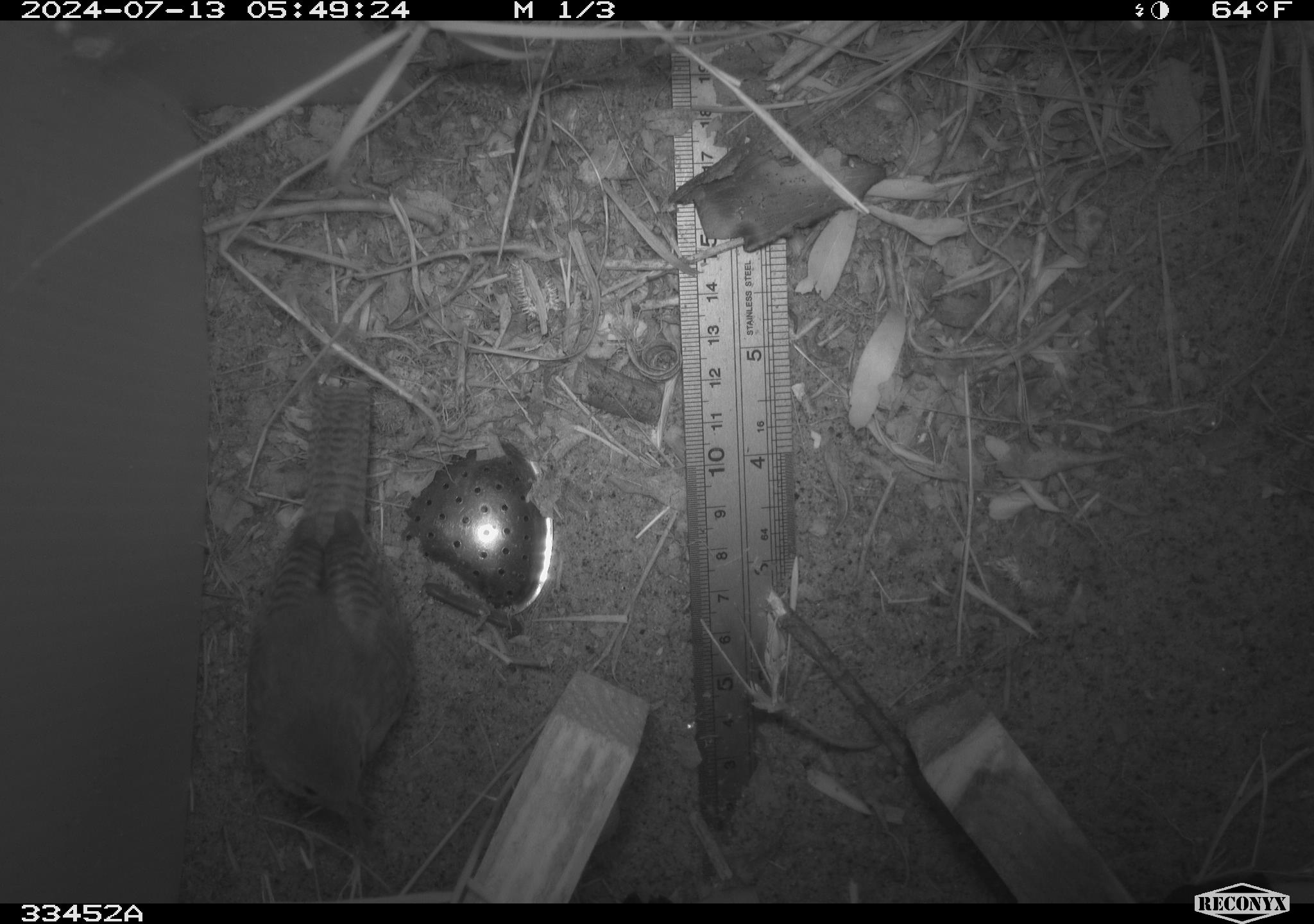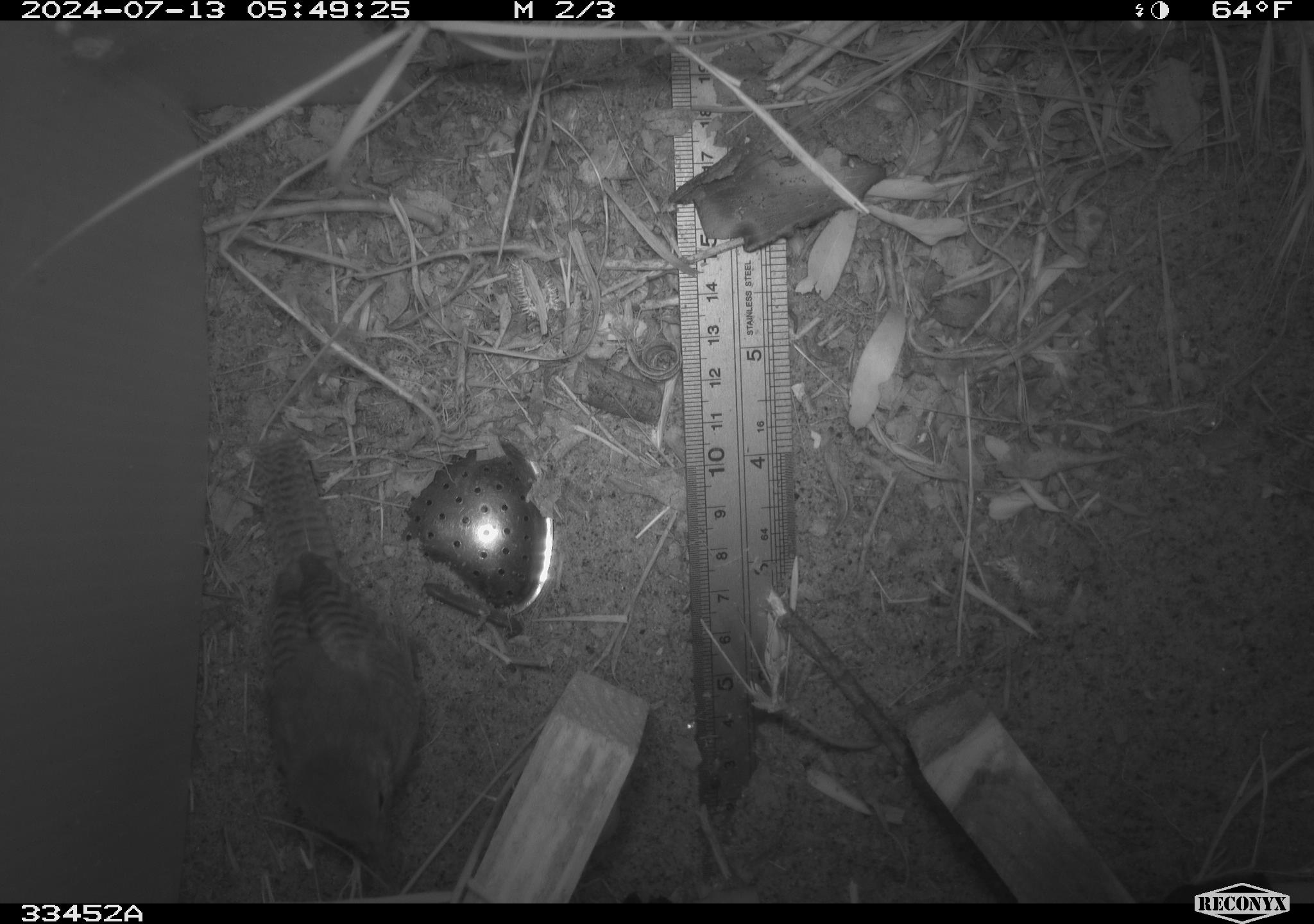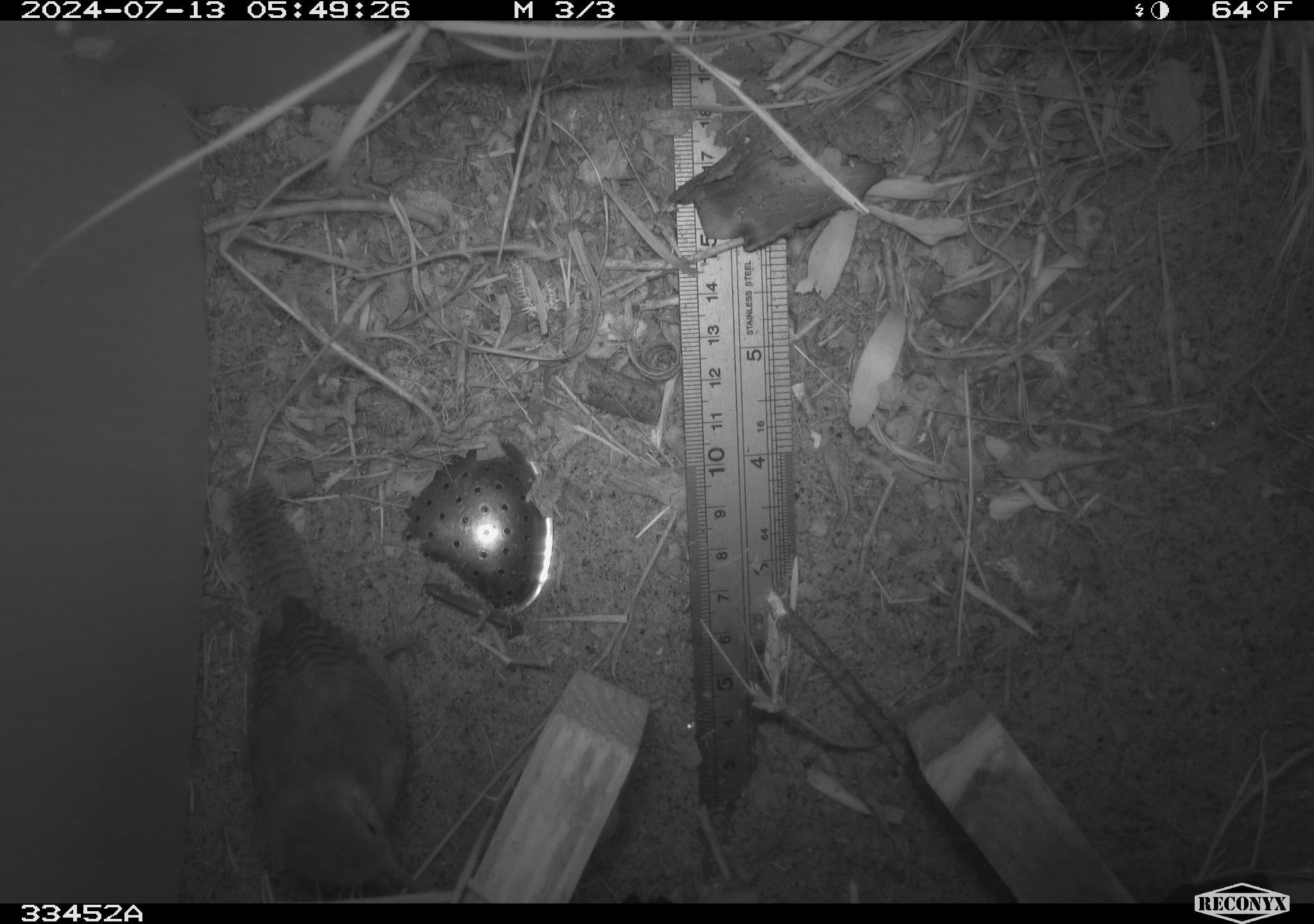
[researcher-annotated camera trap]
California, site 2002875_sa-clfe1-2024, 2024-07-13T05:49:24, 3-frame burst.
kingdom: Animalia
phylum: Chordata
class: Aves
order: Passeriformes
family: Troglodytidae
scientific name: Troglodytidae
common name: wren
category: troglodytidae family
Troglodytidae family (wren) (Troglodytidae).